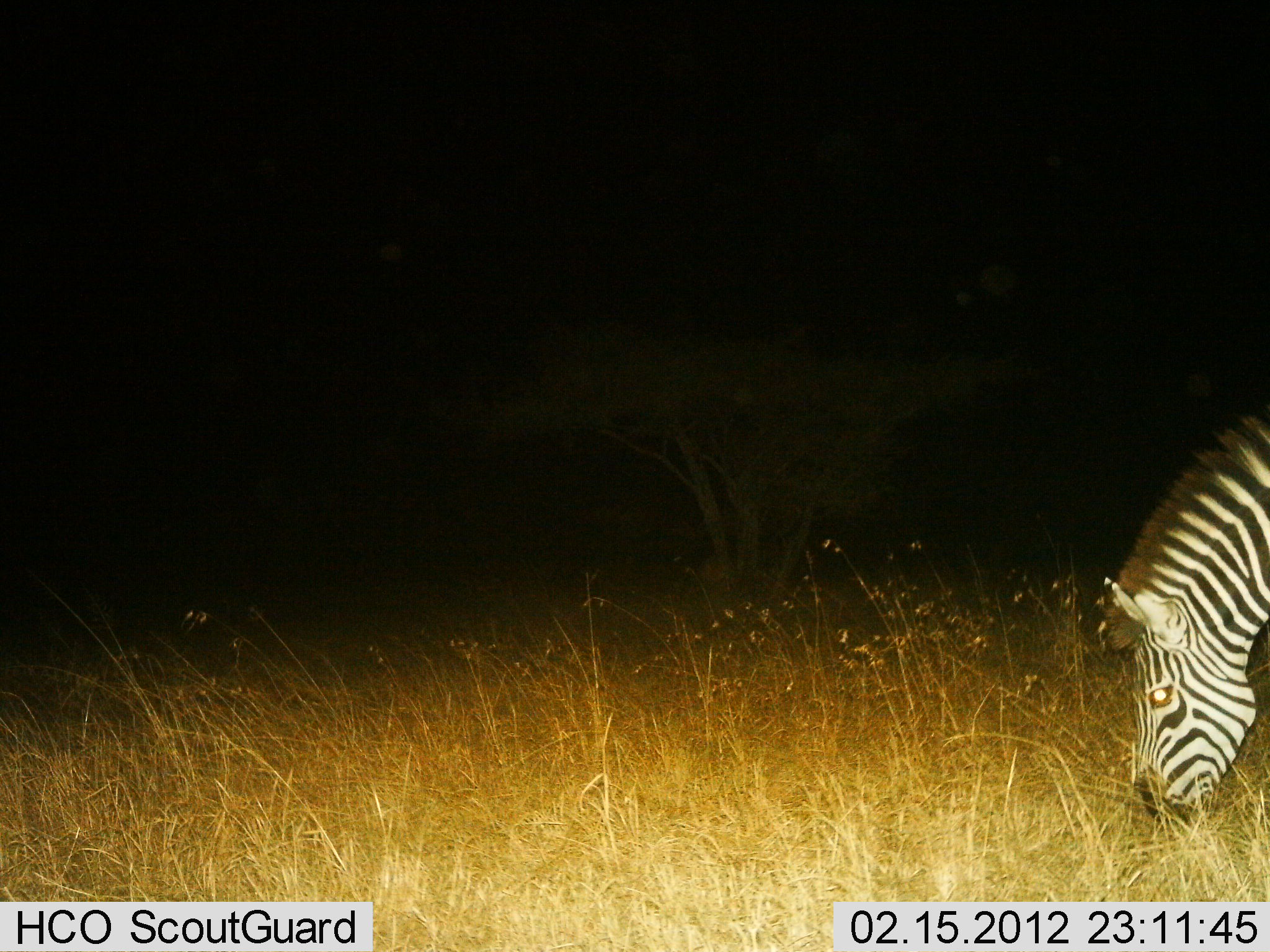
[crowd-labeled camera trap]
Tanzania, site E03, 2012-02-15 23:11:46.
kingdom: Animalia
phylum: Chordata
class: Mammalia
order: Perissodactyla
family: Equidae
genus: Equus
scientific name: Equus quagga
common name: plains zebra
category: zebra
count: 1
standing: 20%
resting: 0%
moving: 0%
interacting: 0%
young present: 0%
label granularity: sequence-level